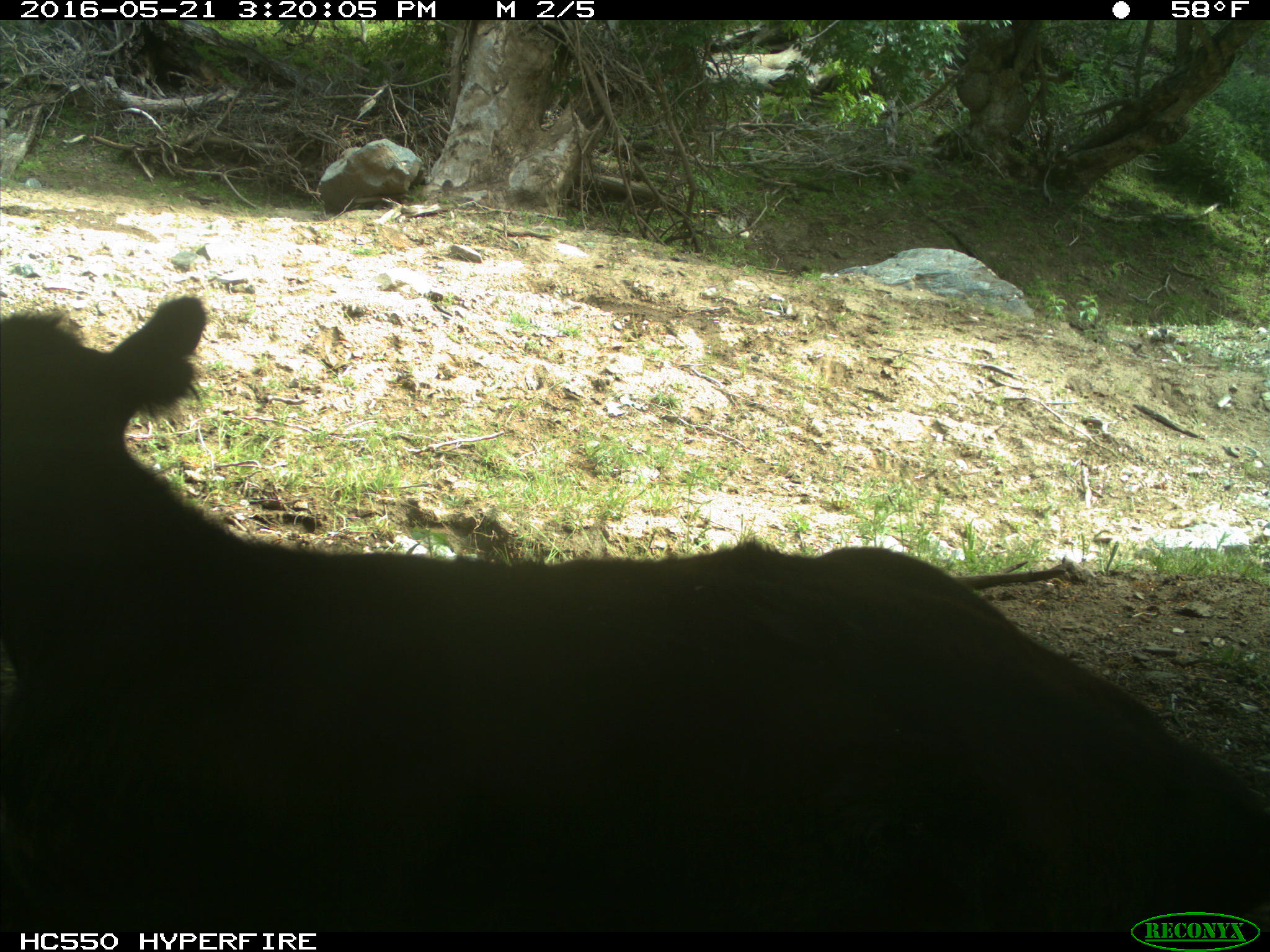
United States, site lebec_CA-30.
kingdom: Animalia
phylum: Chordata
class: Mammalia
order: Artiodactyla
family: Bovidae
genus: Bos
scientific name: Bos taurus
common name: domestic cow